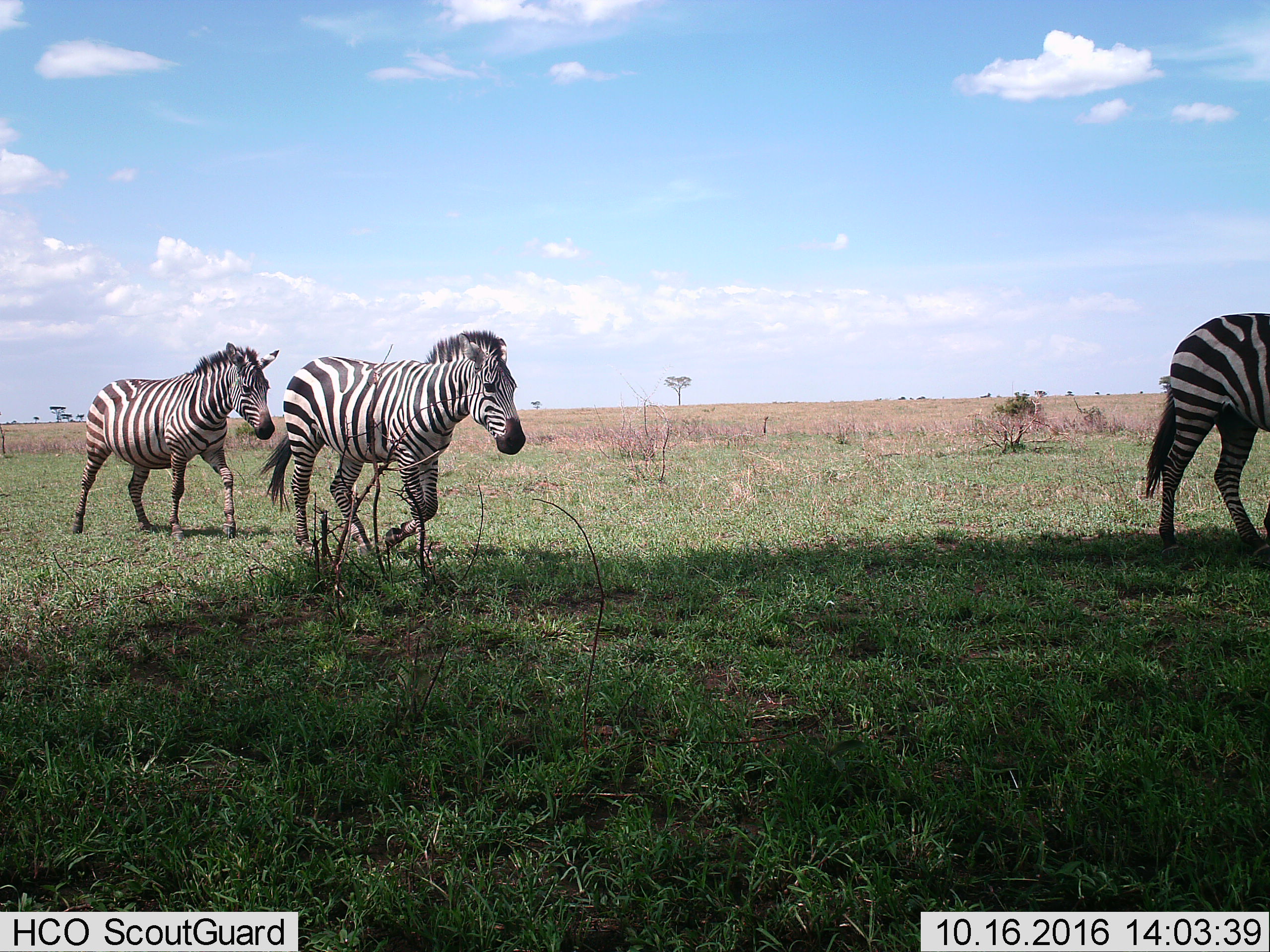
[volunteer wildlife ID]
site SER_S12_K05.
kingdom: Animalia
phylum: Chordata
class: Mammalia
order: Perissodactyla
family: Equidae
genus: Equus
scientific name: Equus quagga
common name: plains zebra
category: zebraplains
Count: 3.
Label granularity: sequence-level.